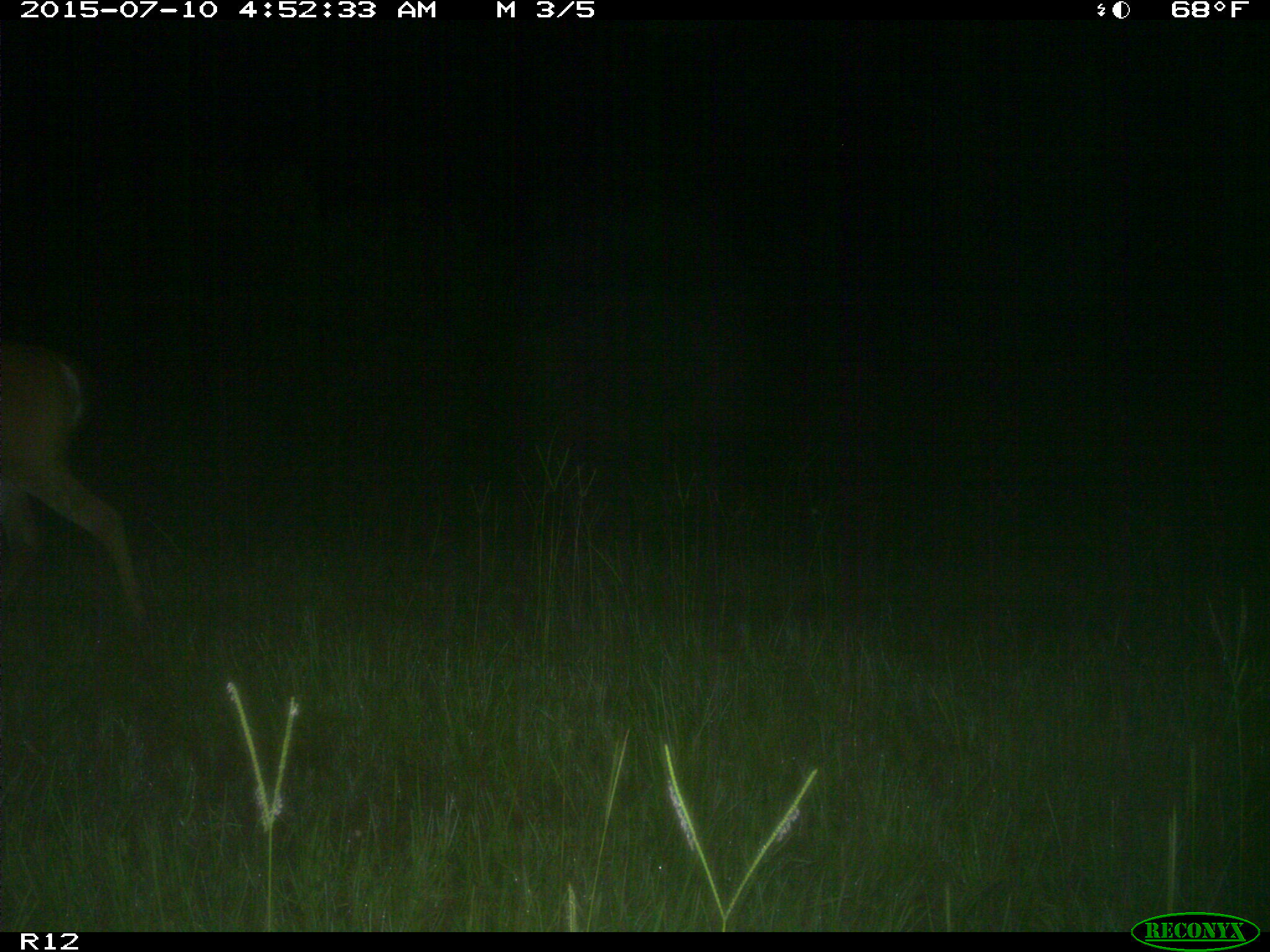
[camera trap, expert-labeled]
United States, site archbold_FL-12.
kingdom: Animalia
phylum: Chordata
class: Mammalia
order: Artiodactyla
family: Cervidae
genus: Odocoileus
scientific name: Odocoileus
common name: deer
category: unidentified deer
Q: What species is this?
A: Unidentified deer (deer) (Odocoileus).